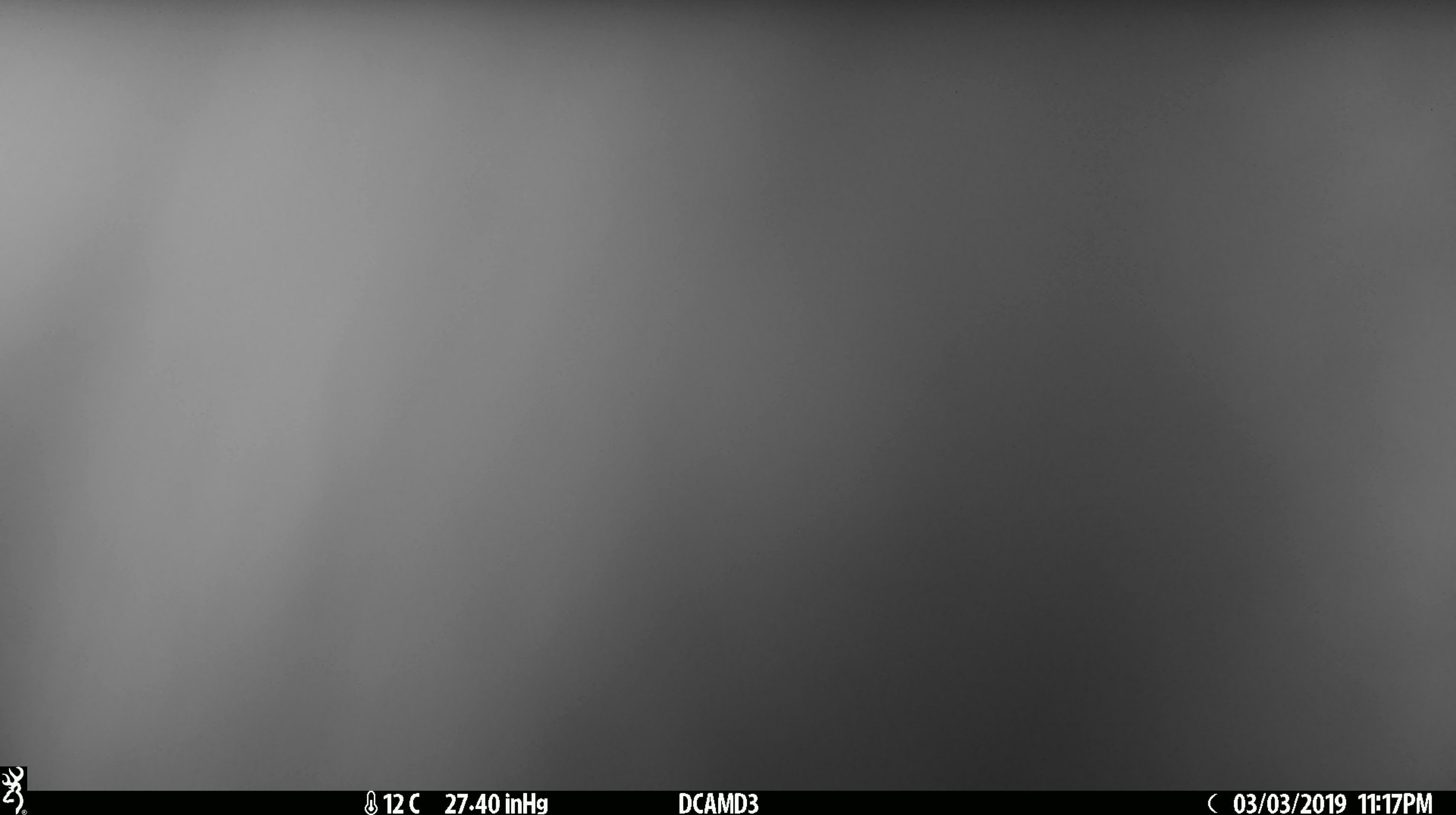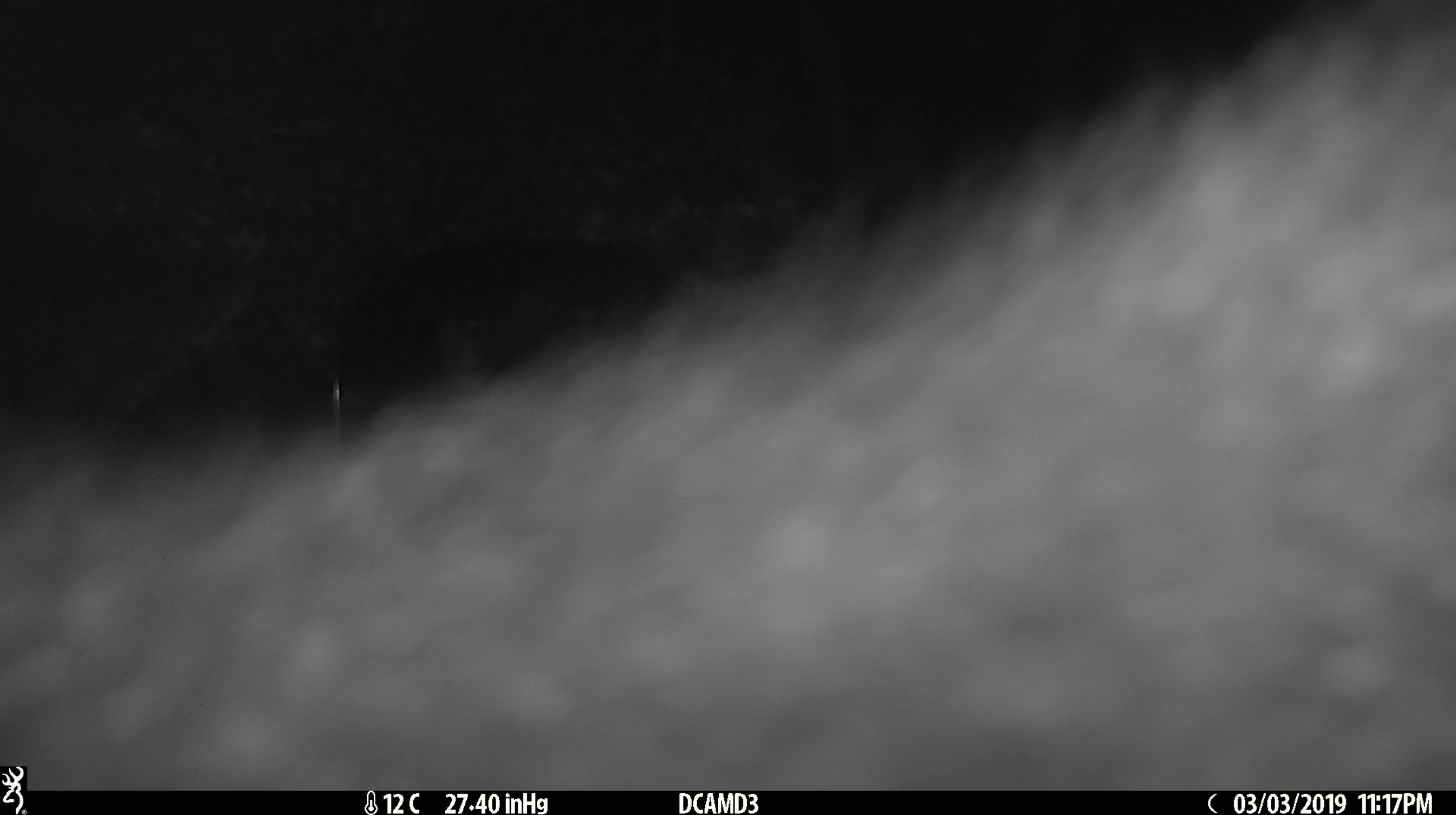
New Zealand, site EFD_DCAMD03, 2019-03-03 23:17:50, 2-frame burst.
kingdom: Animalia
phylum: Chordata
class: Mammalia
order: Diprotodontia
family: Phalangeridae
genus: Trichosurus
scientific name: Trichosurus vulpecula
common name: common brushtail possum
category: possum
Possum (common brushtail possum) (Trichosurus vulpecula).